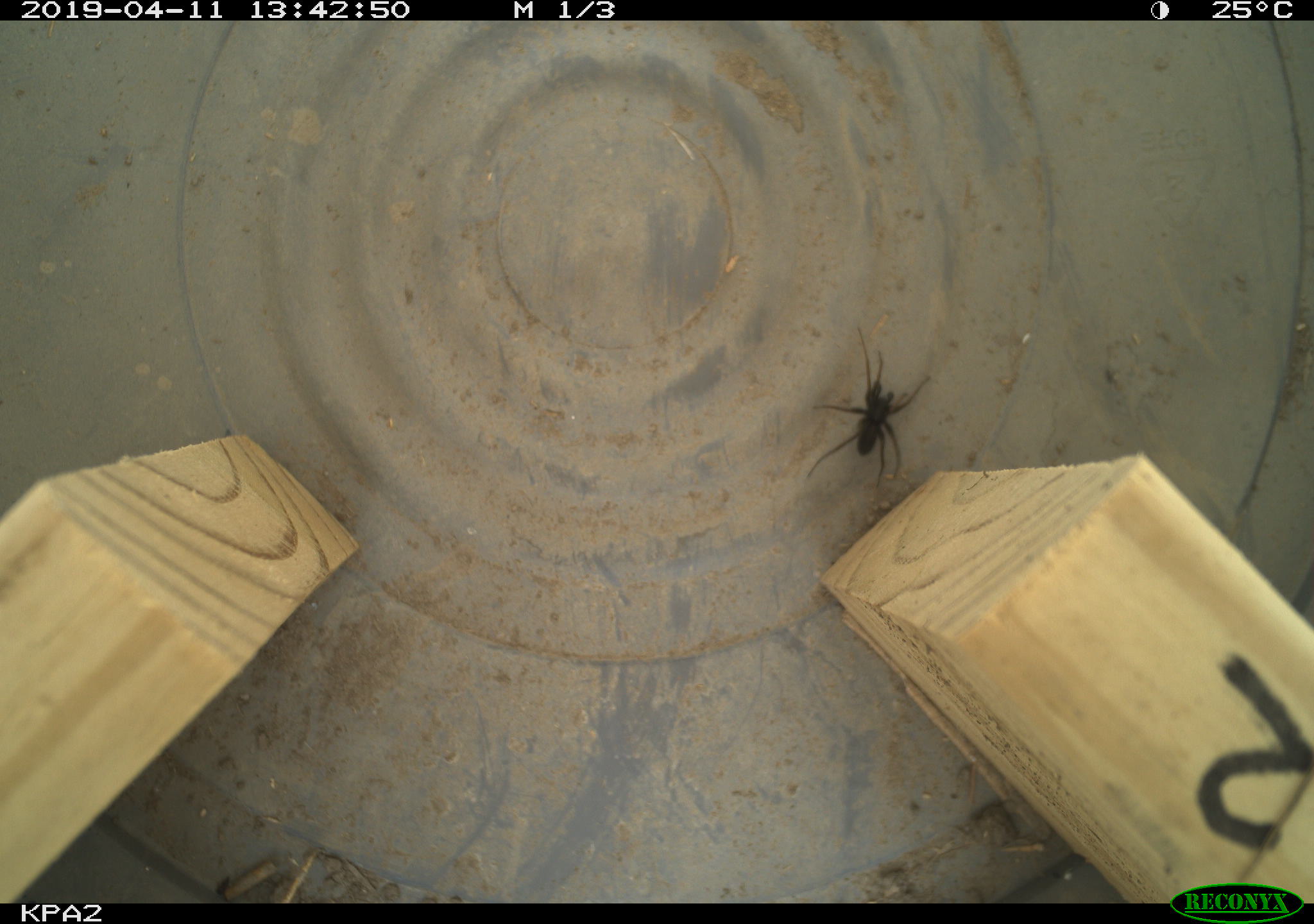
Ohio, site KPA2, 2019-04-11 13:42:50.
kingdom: Animalia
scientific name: Animalia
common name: animal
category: invertebrate